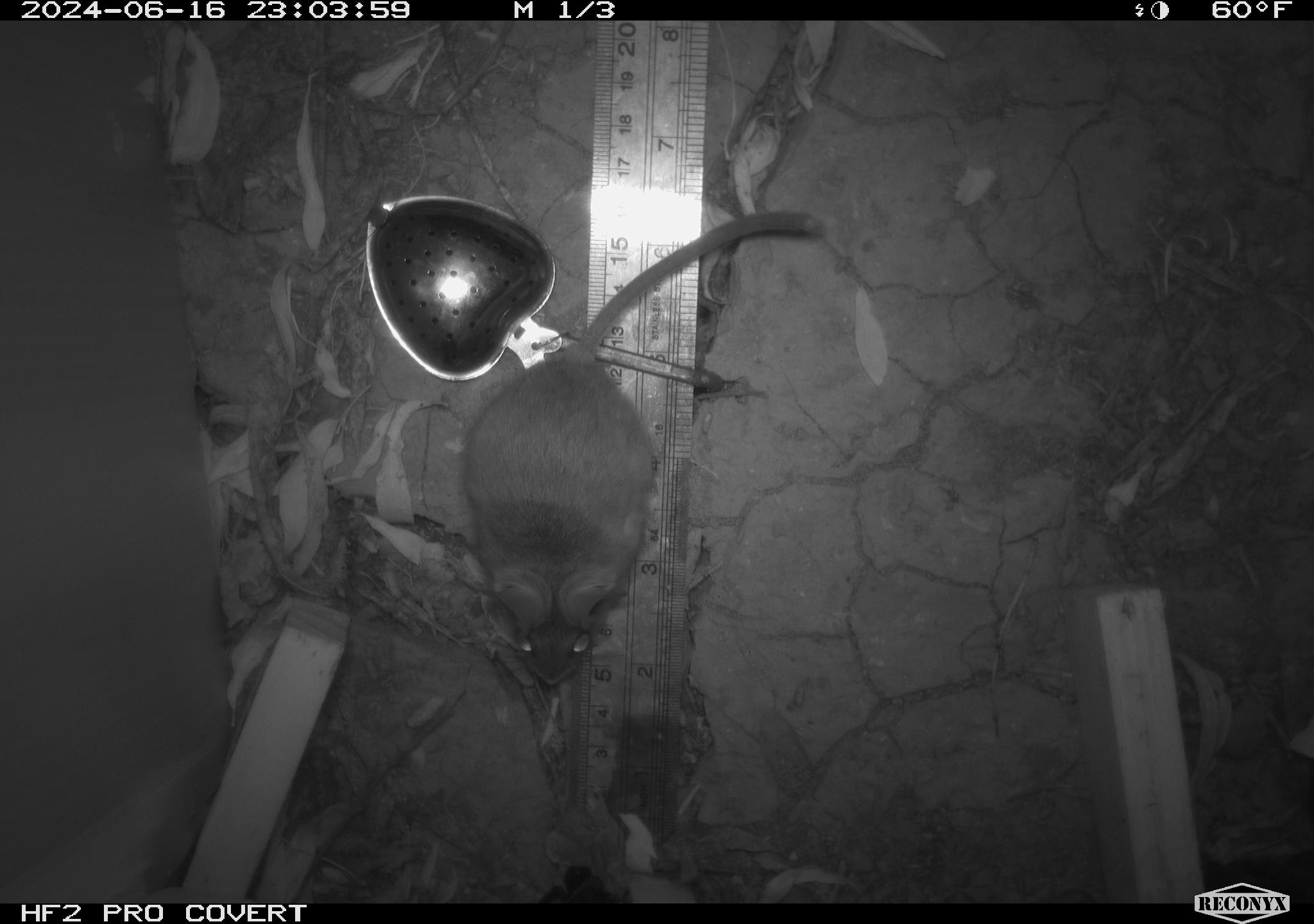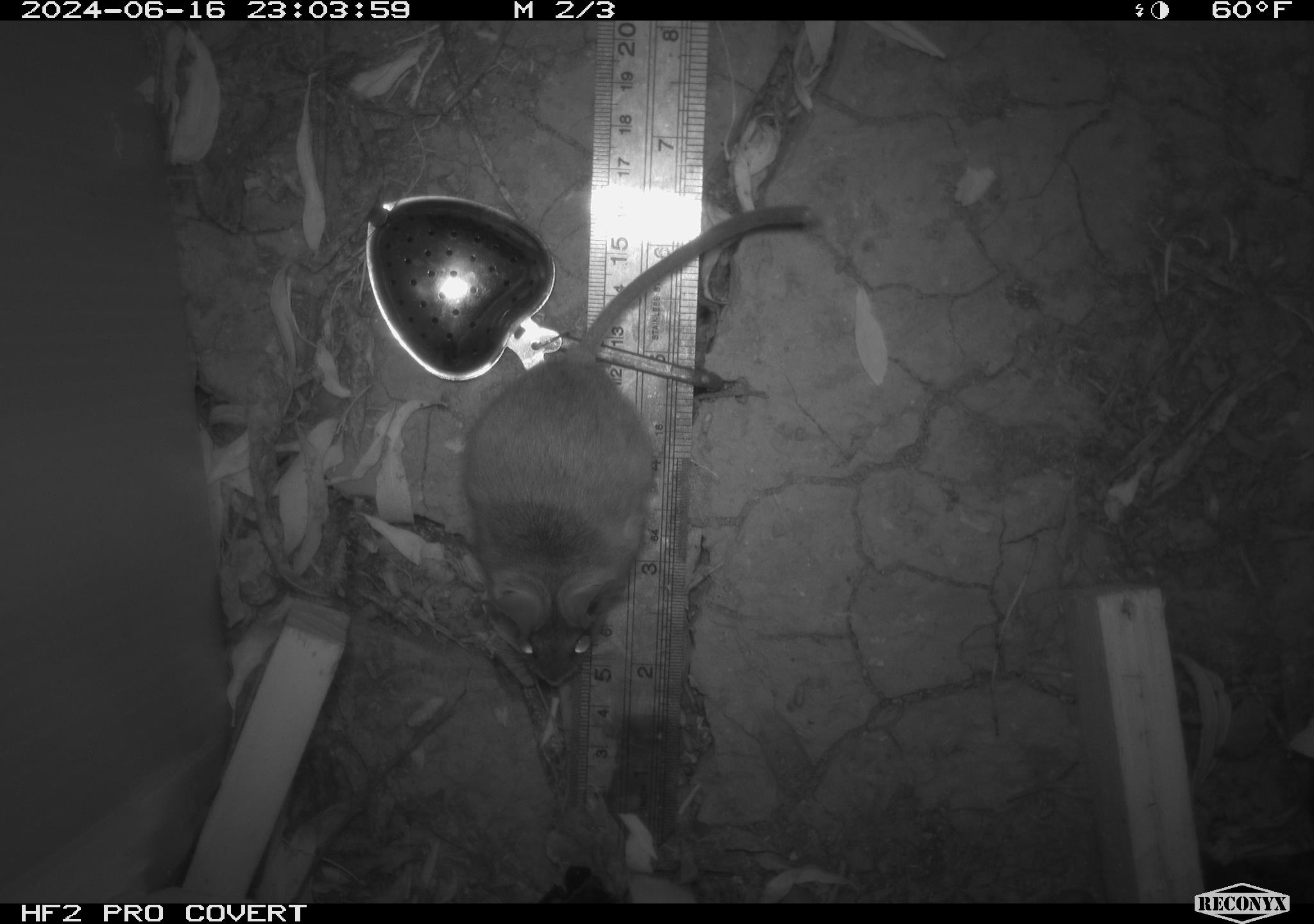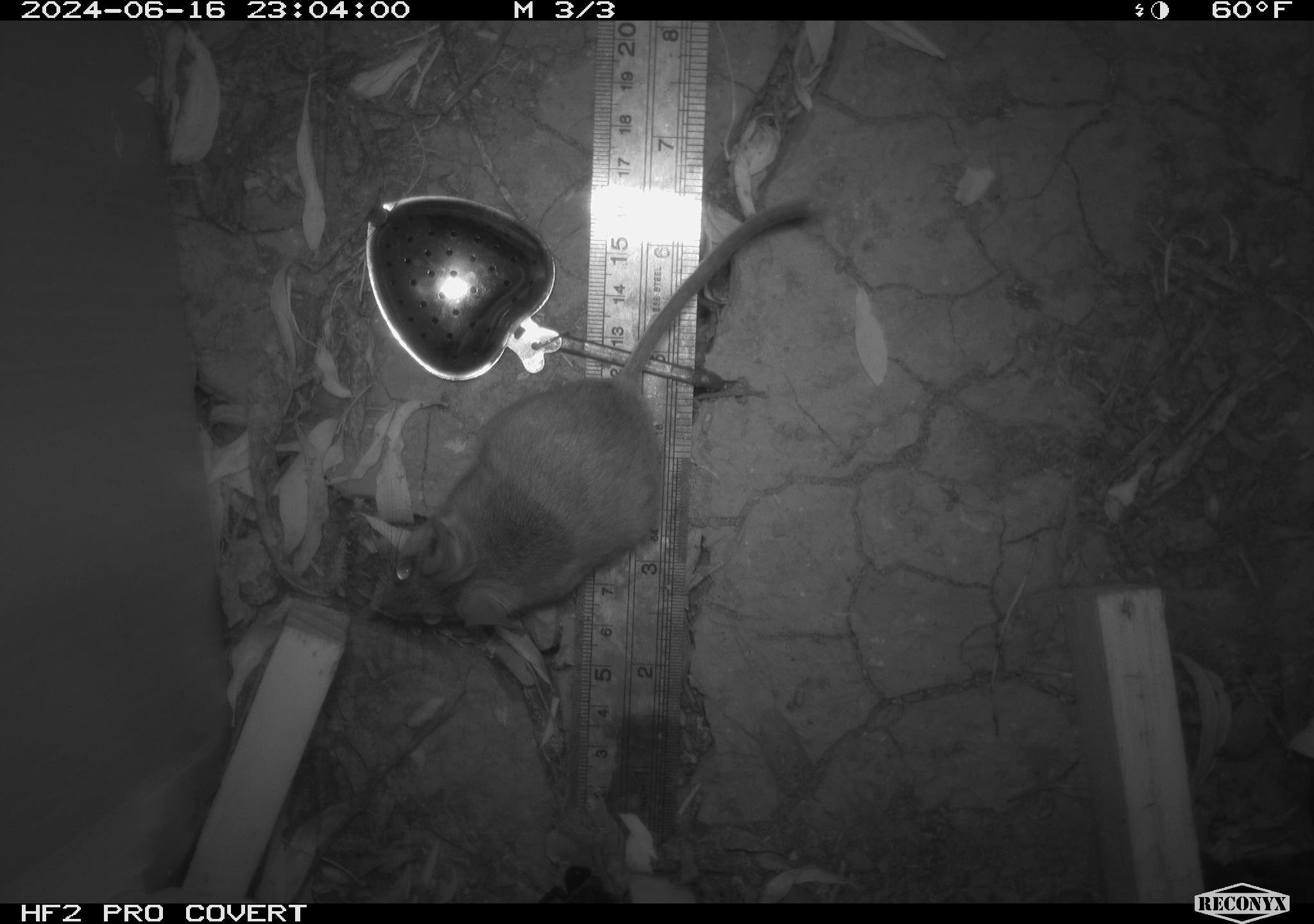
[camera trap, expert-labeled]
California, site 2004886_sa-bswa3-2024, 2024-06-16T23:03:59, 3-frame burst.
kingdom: Animalia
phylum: Chordata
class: Mammalia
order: Rodentia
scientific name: Rodentia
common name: mouse species